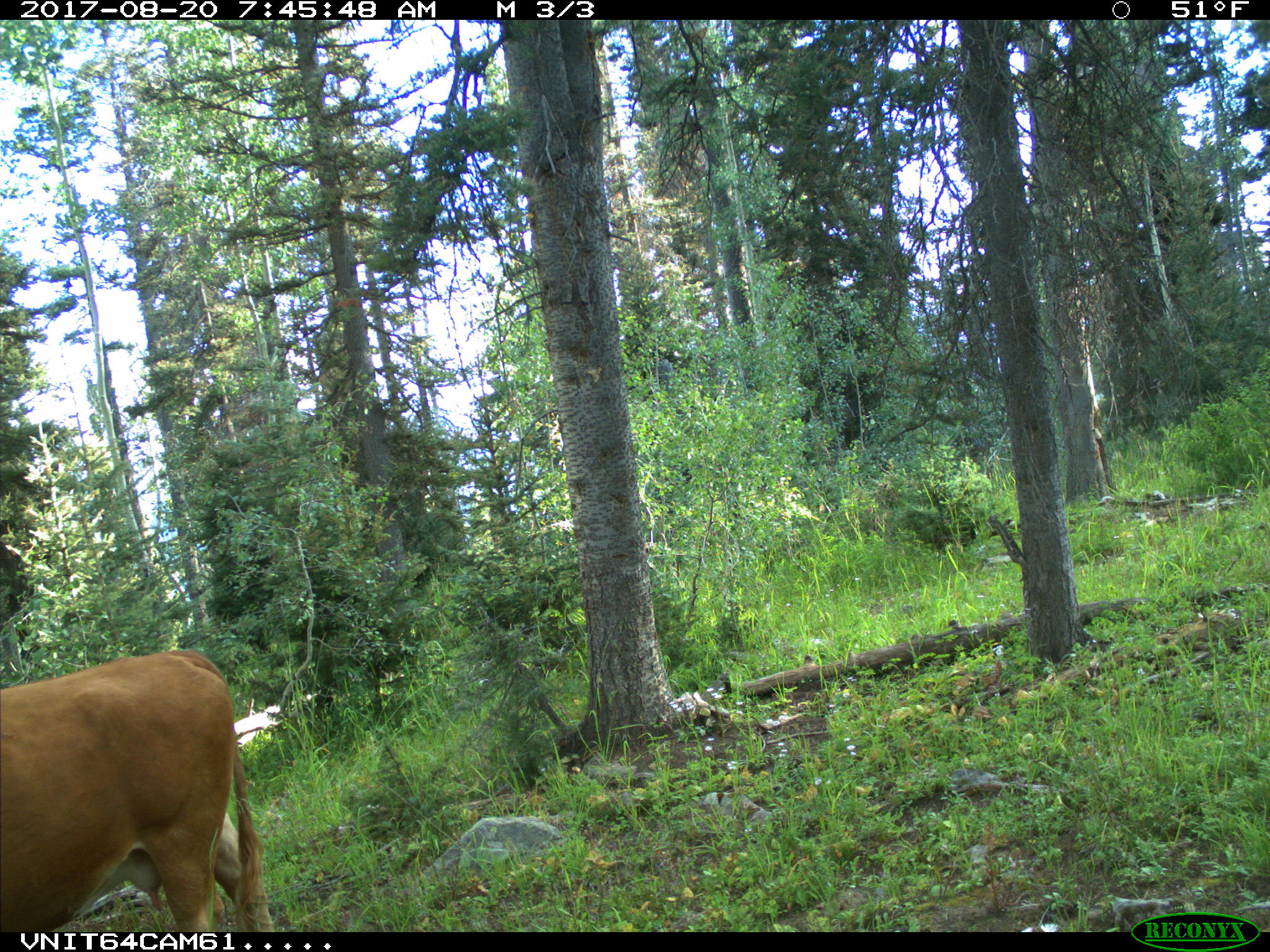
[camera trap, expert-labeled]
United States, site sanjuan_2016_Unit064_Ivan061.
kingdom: Animalia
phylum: Chordata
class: Mammalia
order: Artiodactyla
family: Bovidae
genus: Bos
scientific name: Bos taurus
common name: domestic cow